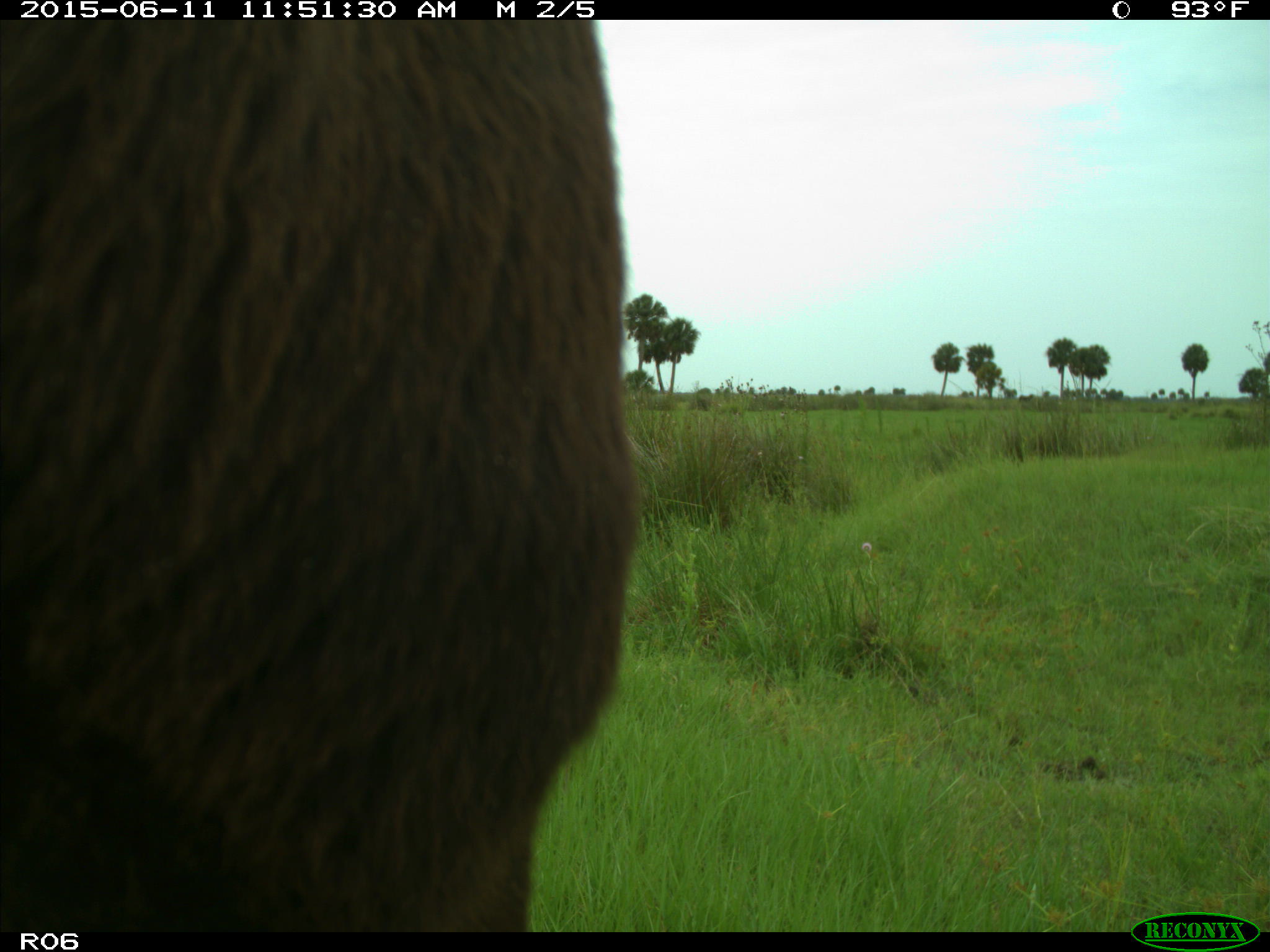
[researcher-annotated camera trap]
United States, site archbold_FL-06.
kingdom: Animalia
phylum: Chordata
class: Mammalia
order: Artiodactyla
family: Bovidae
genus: Bos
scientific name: Bos taurus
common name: domestic cow